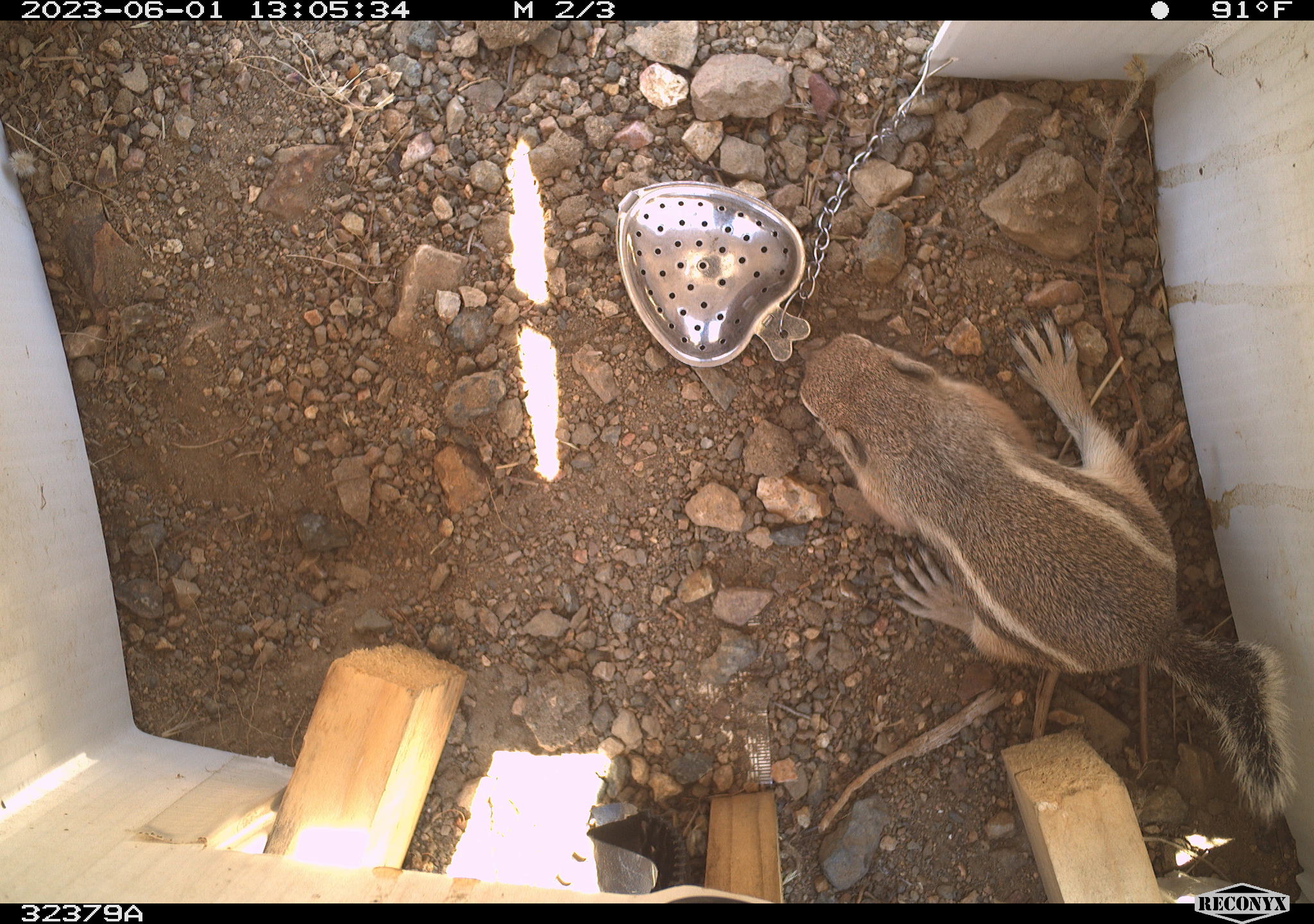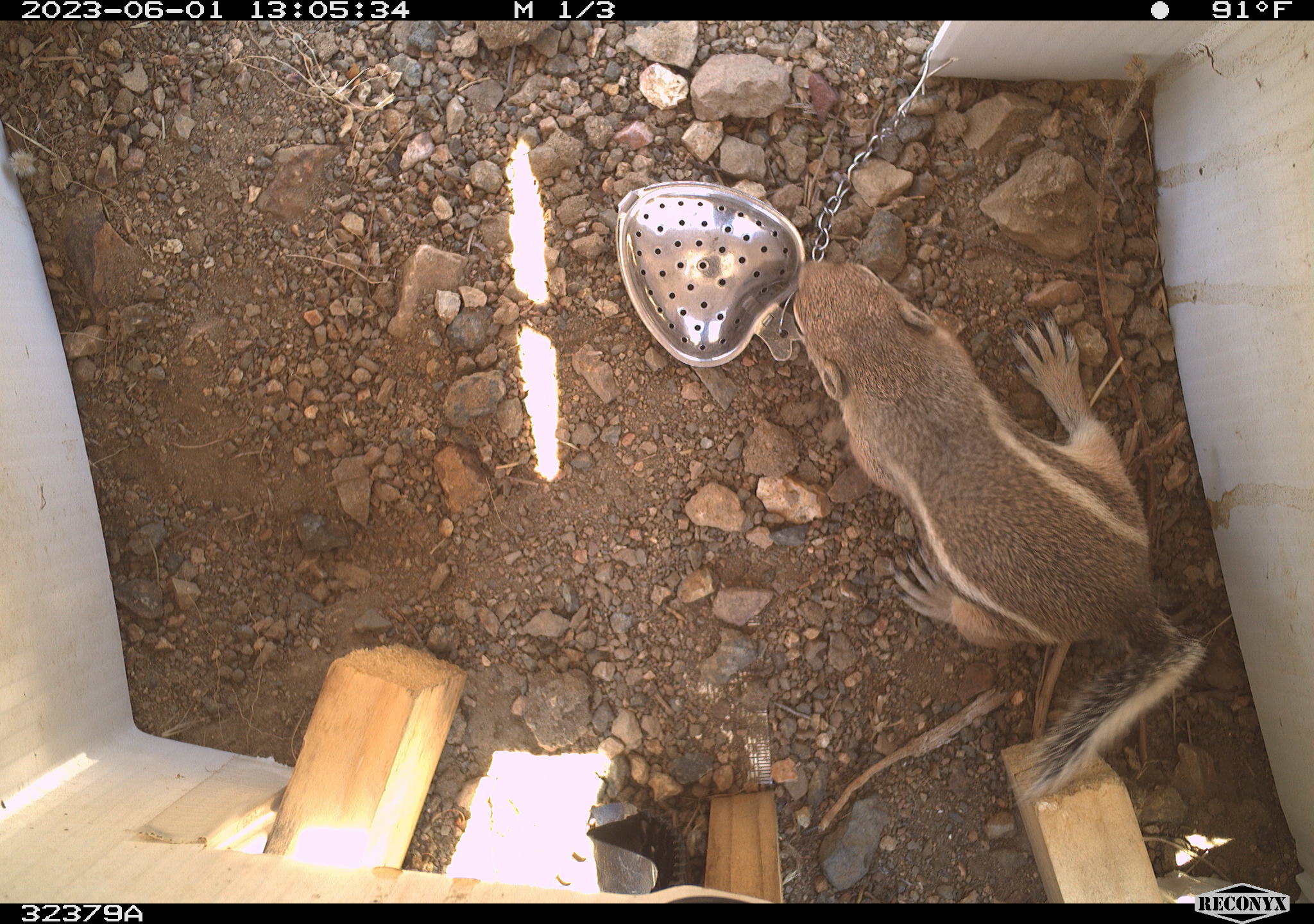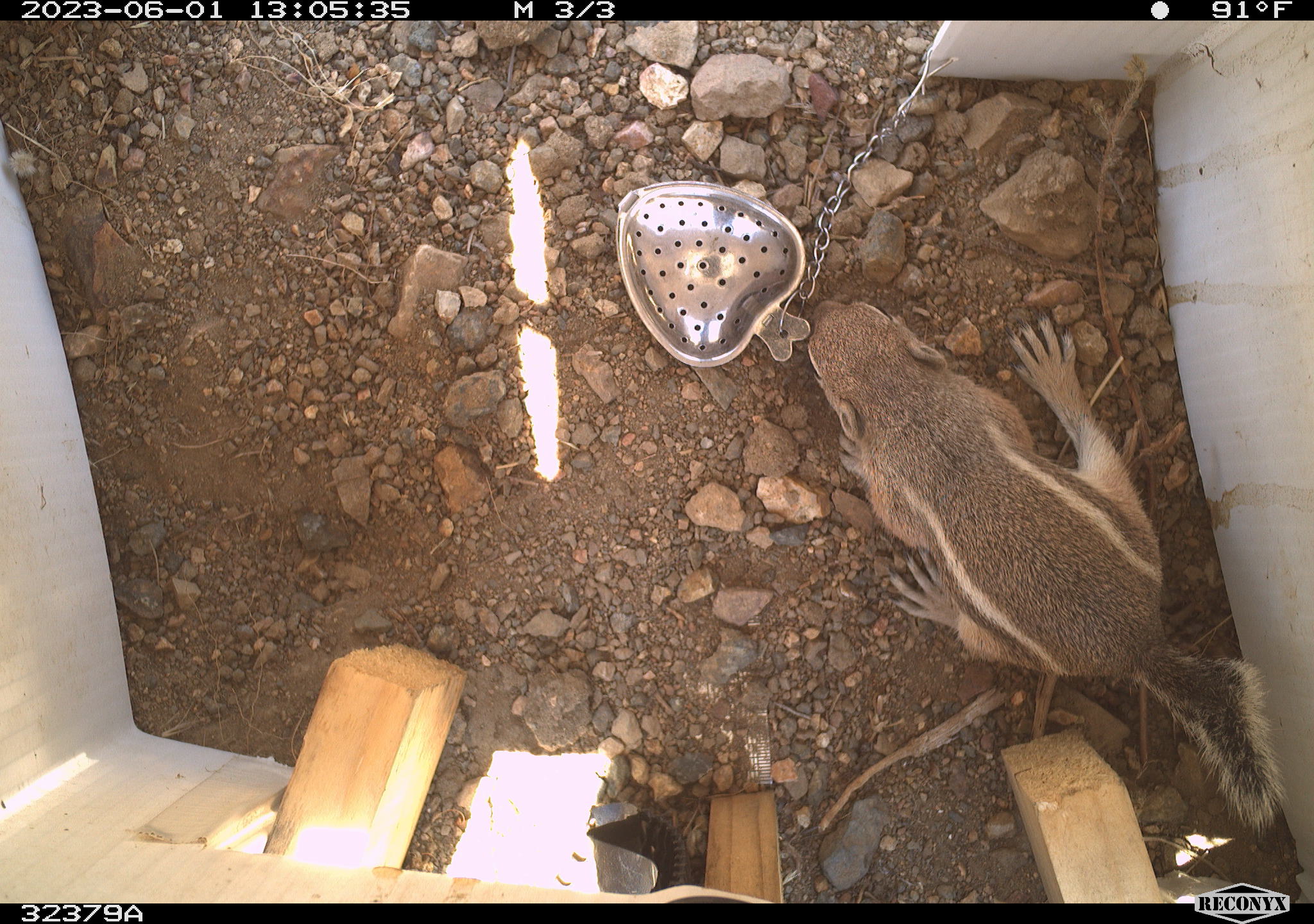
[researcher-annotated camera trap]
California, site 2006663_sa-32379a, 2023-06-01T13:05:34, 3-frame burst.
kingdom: Animalia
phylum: Chordata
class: Mammalia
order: Rodentia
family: Sciuridae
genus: Ammospermophilus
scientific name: Ammospermophilus leucurus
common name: white-tailed antelope squirrel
White-tailed antelope squirrel (Ammospermophilus leucurus).